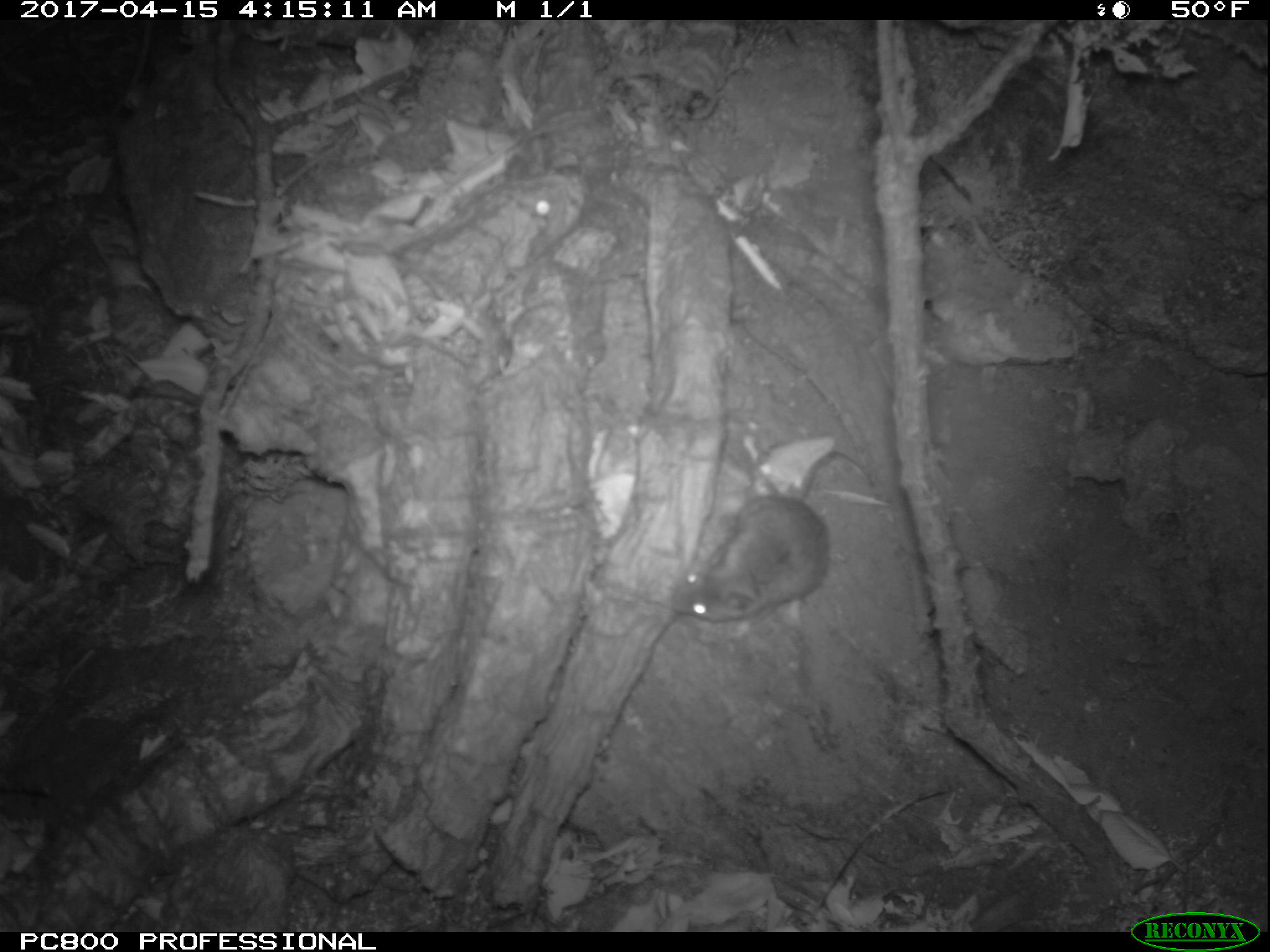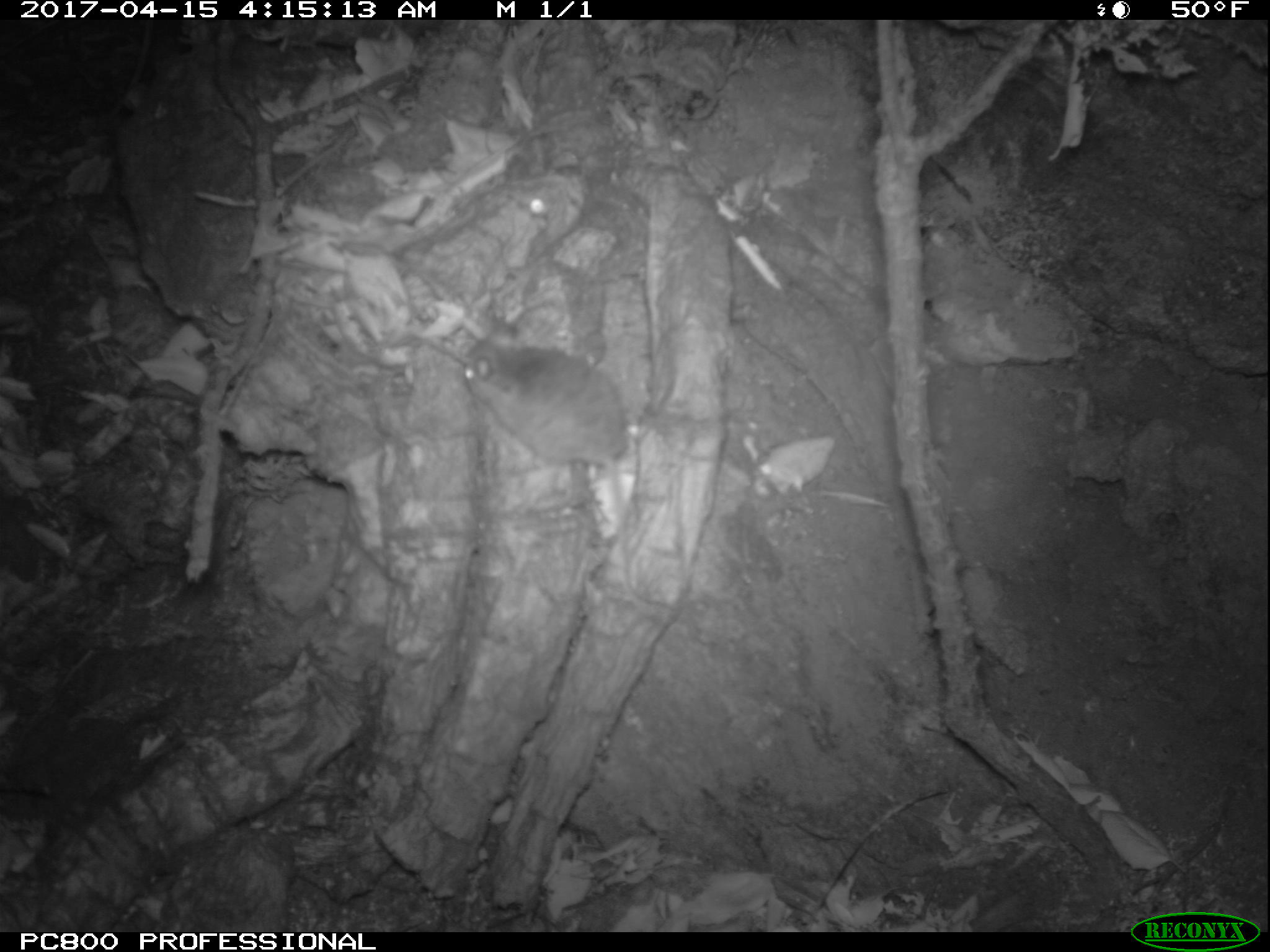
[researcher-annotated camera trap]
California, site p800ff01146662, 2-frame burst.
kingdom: Animalia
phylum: Chordata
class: Mammalia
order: Rodentia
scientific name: Rodentia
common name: rodent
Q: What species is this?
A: Rodent (Rodentia).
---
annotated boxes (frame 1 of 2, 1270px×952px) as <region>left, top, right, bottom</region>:
rodent: <region>668, 449, 877, 624</region>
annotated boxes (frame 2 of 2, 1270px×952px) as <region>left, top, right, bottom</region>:
rodent: <region>461, 324, 677, 612</region>